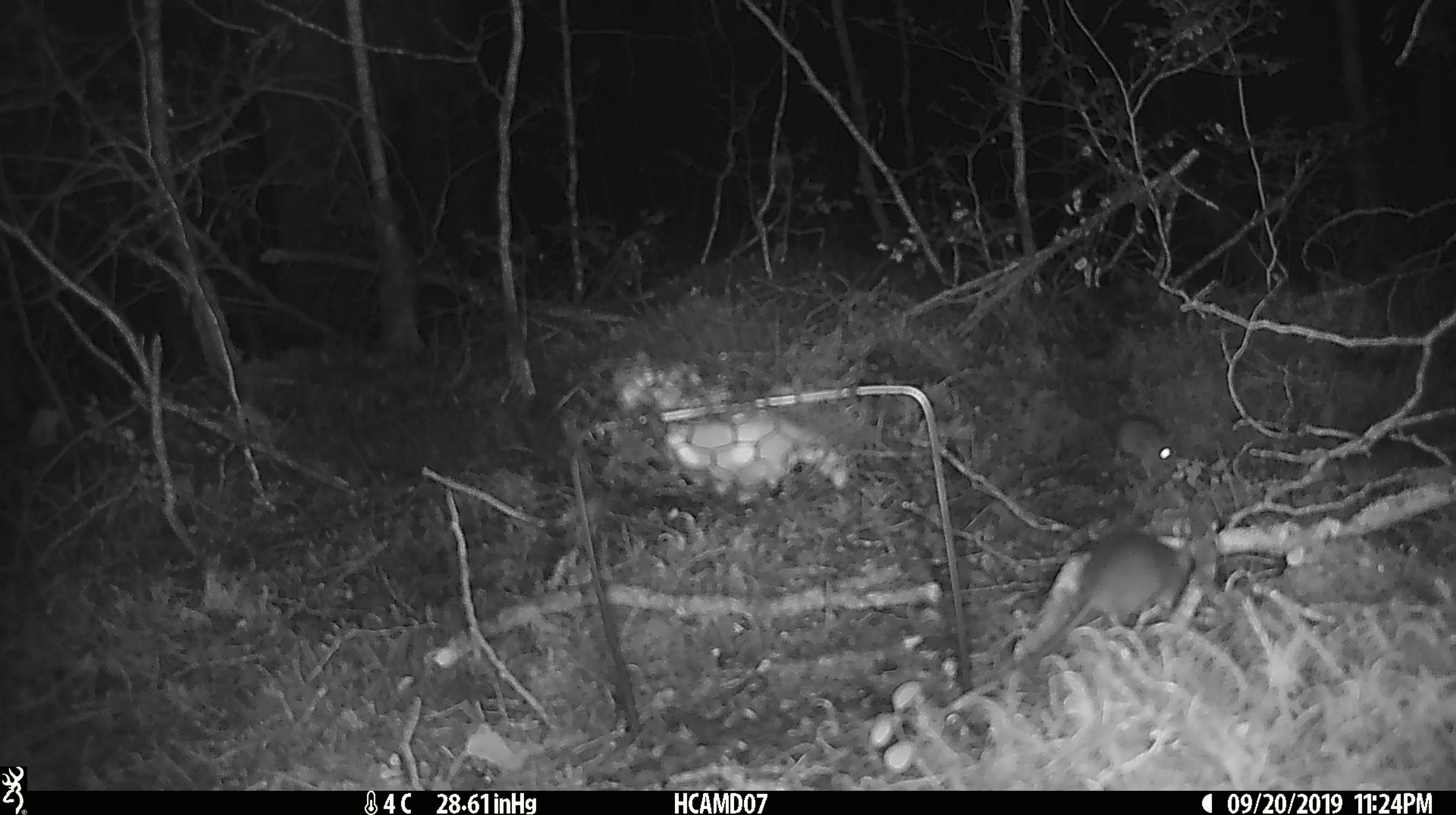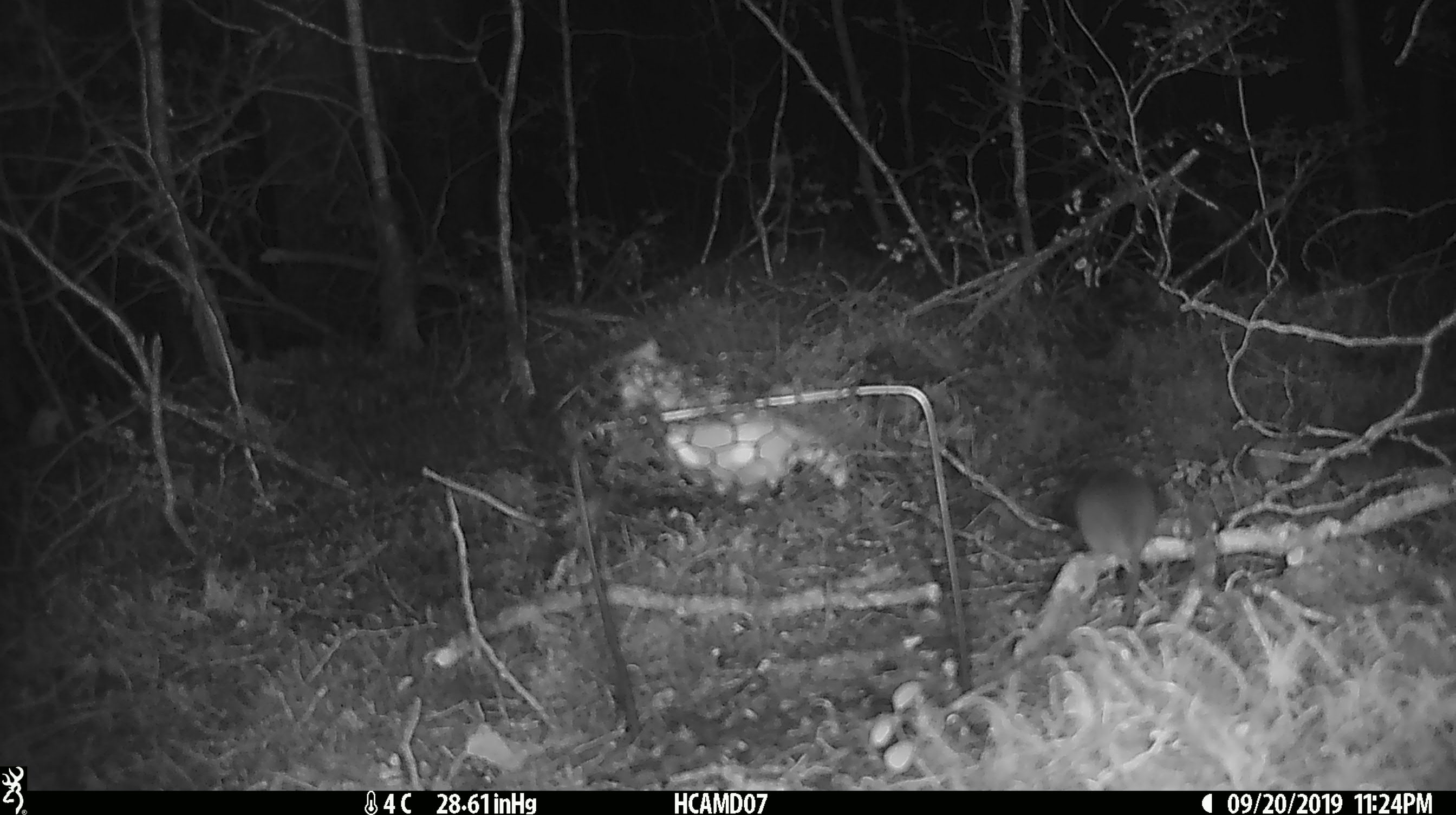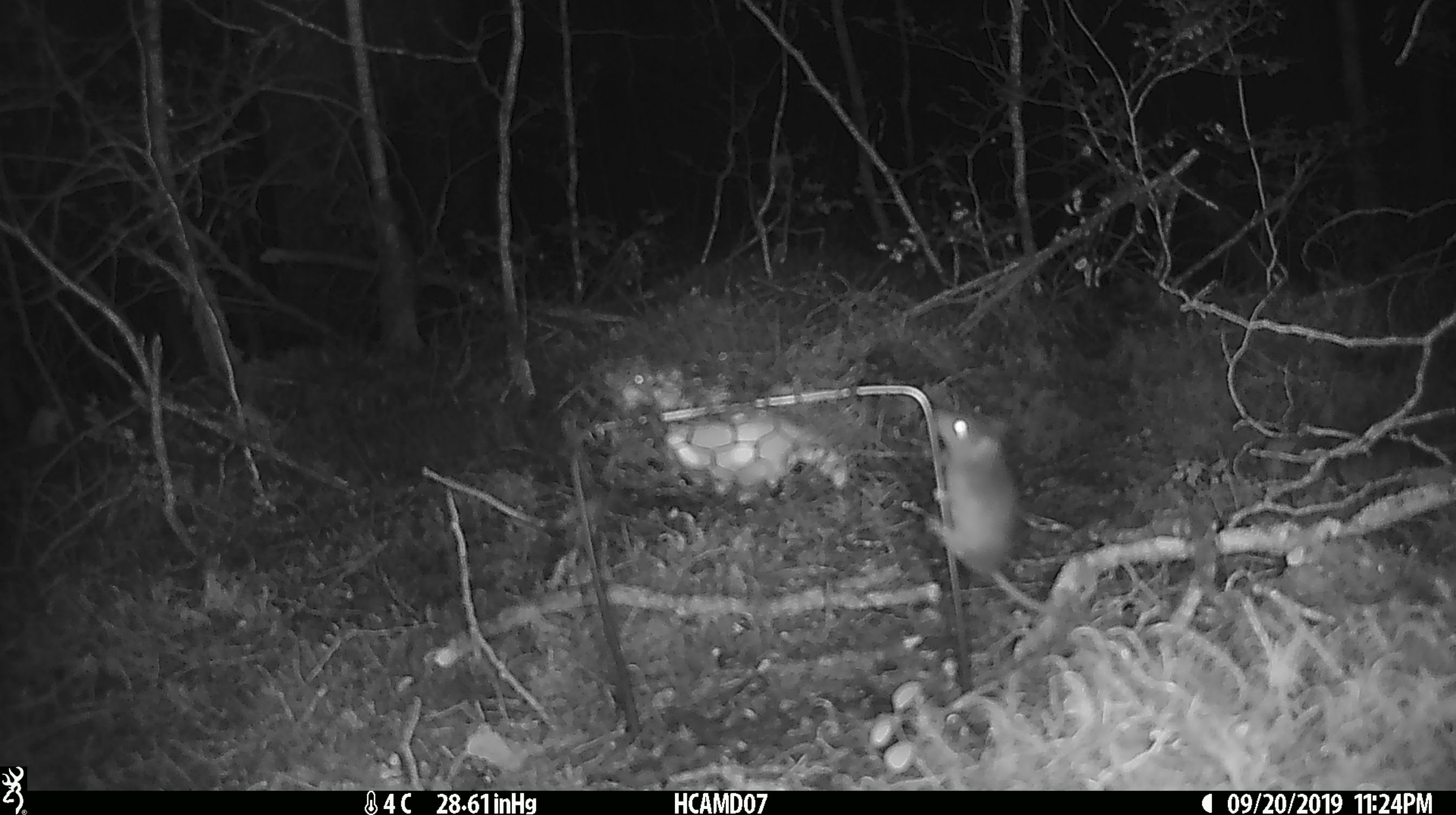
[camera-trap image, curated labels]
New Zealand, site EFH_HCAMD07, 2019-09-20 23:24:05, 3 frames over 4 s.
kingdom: Animalia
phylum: Chordata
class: Mammalia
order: Rodentia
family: Muridae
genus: Mus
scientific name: Mus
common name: mouse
Mouse (Mus).